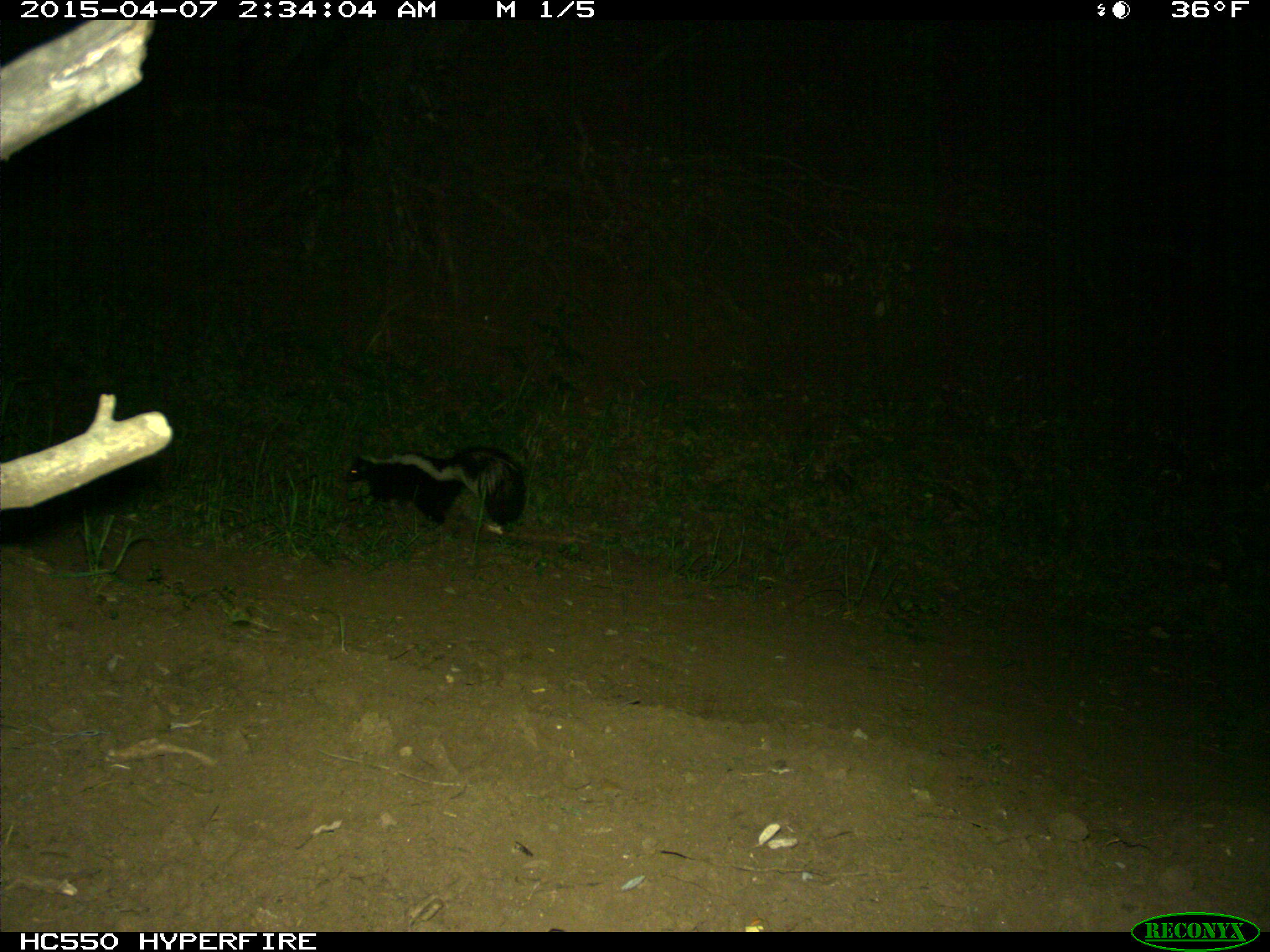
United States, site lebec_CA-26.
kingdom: Animalia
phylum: Chordata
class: Mammalia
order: Carnivora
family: Mephitidae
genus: Mephitis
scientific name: Mephitis mephitis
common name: striped skunk